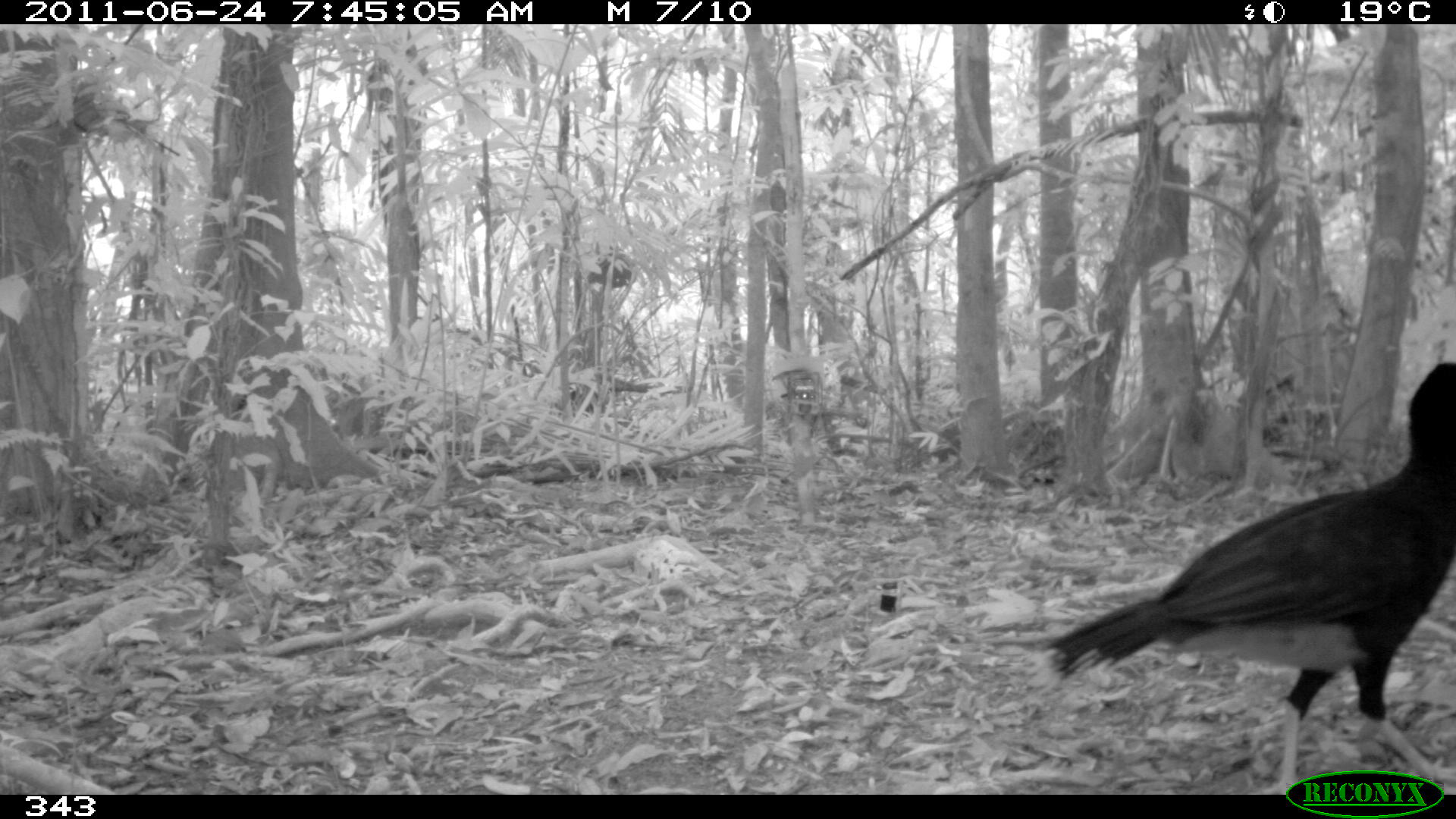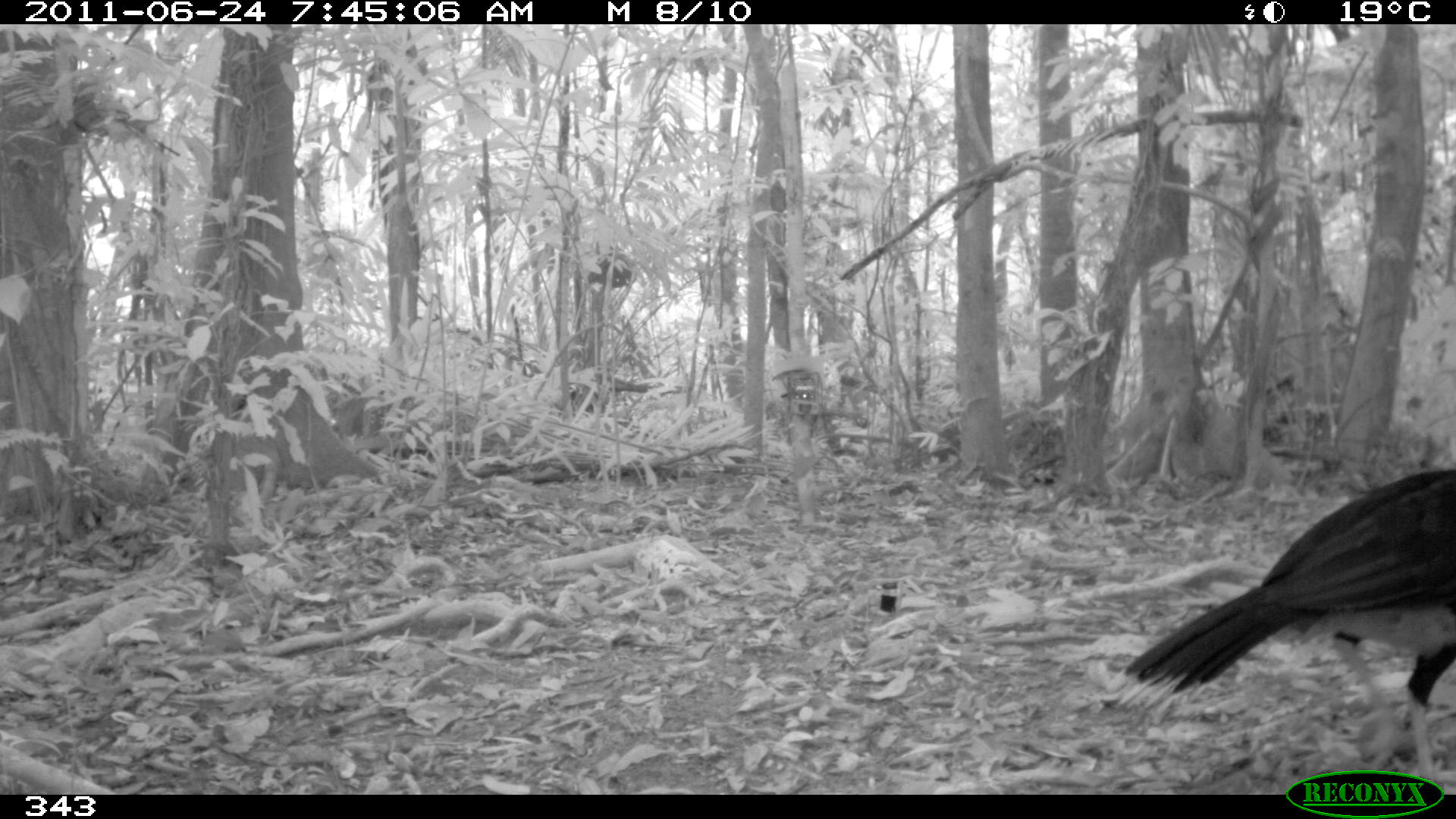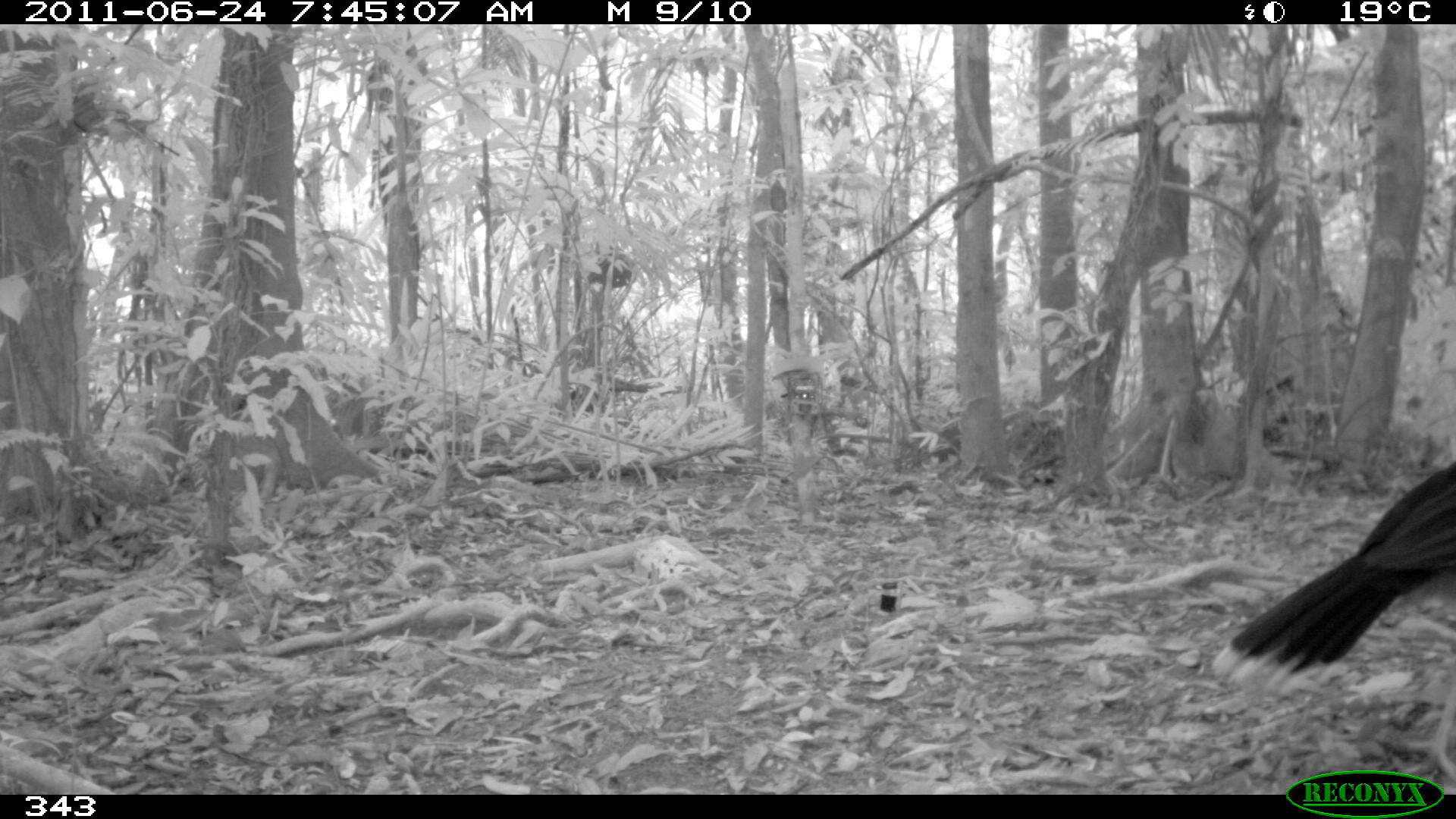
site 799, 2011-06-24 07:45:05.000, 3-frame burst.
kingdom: Animalia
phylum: Chordata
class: Aves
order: Galliformes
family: Cracidae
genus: Mitu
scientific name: Mitu tuberosum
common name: razor-billed curassow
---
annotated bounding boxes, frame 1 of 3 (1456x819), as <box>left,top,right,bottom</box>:
mitu tuberosum: <box>1034,359,1456,793</box>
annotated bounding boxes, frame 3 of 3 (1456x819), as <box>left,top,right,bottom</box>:
mitu tuberosum: <box>1206,458,1456,779</box>